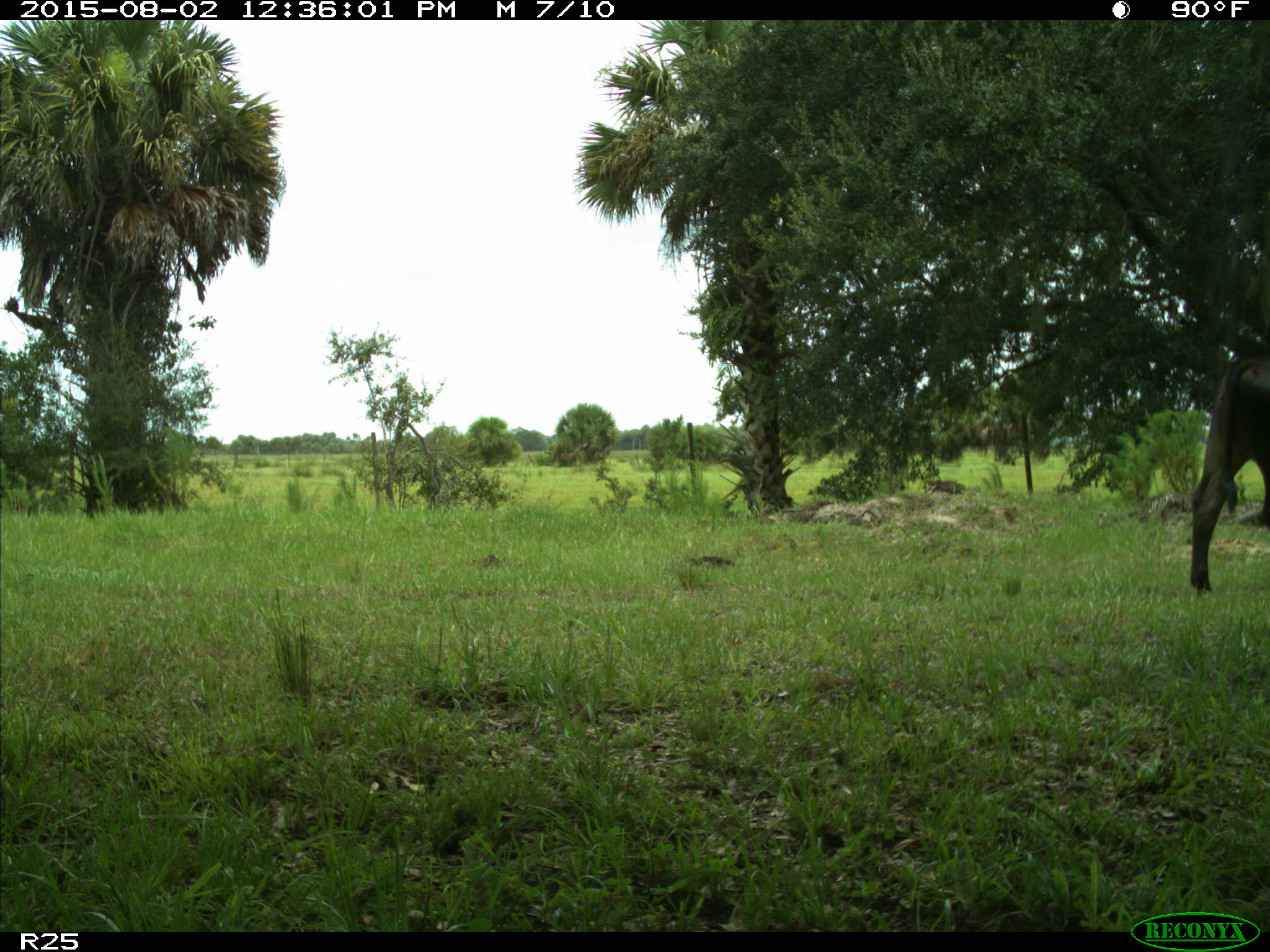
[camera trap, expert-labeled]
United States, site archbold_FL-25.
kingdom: Animalia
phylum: Chordata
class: Mammalia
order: Artiodactyla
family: Bovidae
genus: Bos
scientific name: Bos taurus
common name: domestic cow